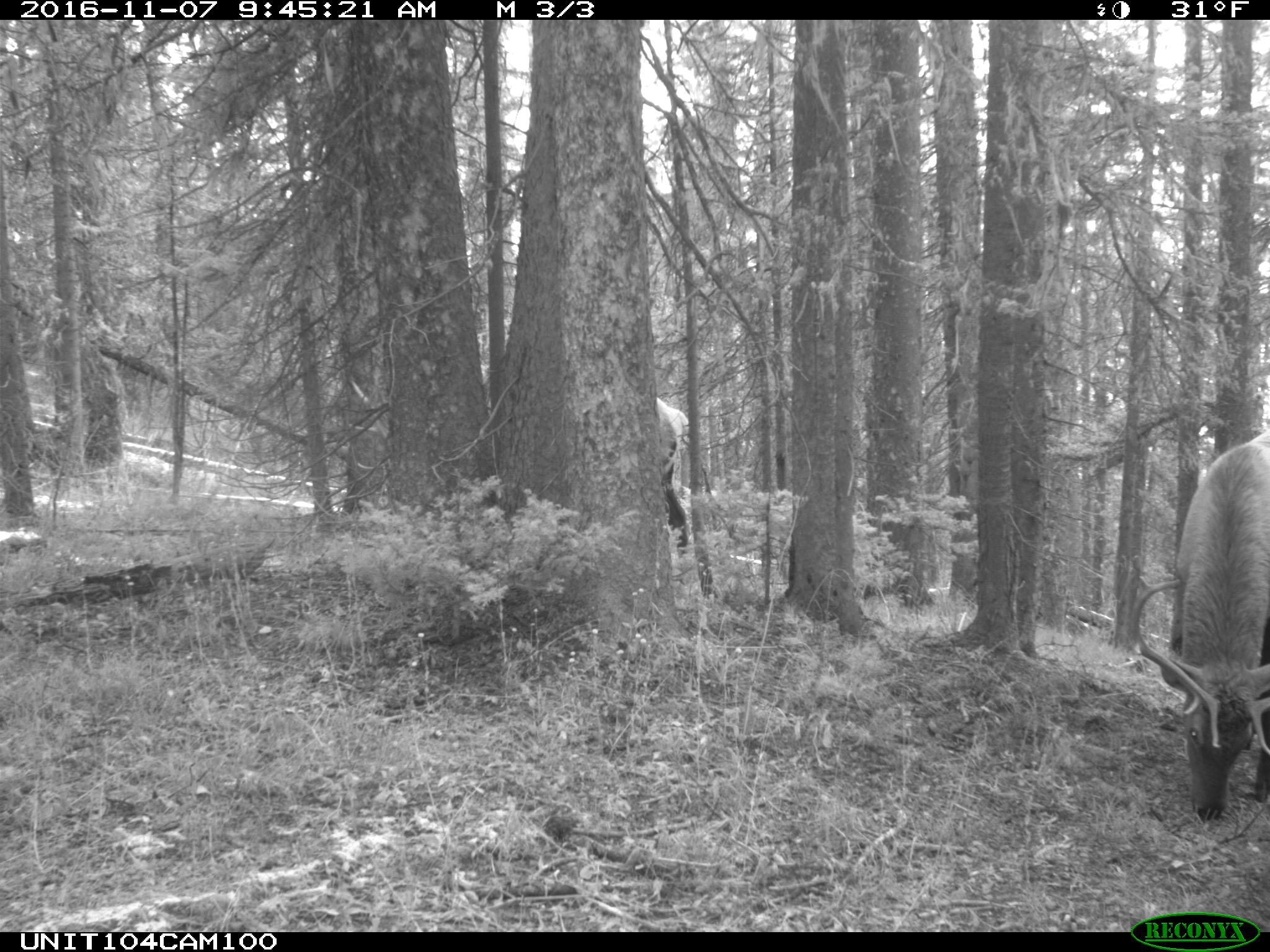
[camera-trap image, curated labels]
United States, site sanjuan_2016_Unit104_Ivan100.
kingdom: Animalia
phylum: Chordata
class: Mammalia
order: Artiodactyla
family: Cervidae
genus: Cervus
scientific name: Cervus elaphus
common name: red deer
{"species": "Cervus elaphus (red deer)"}